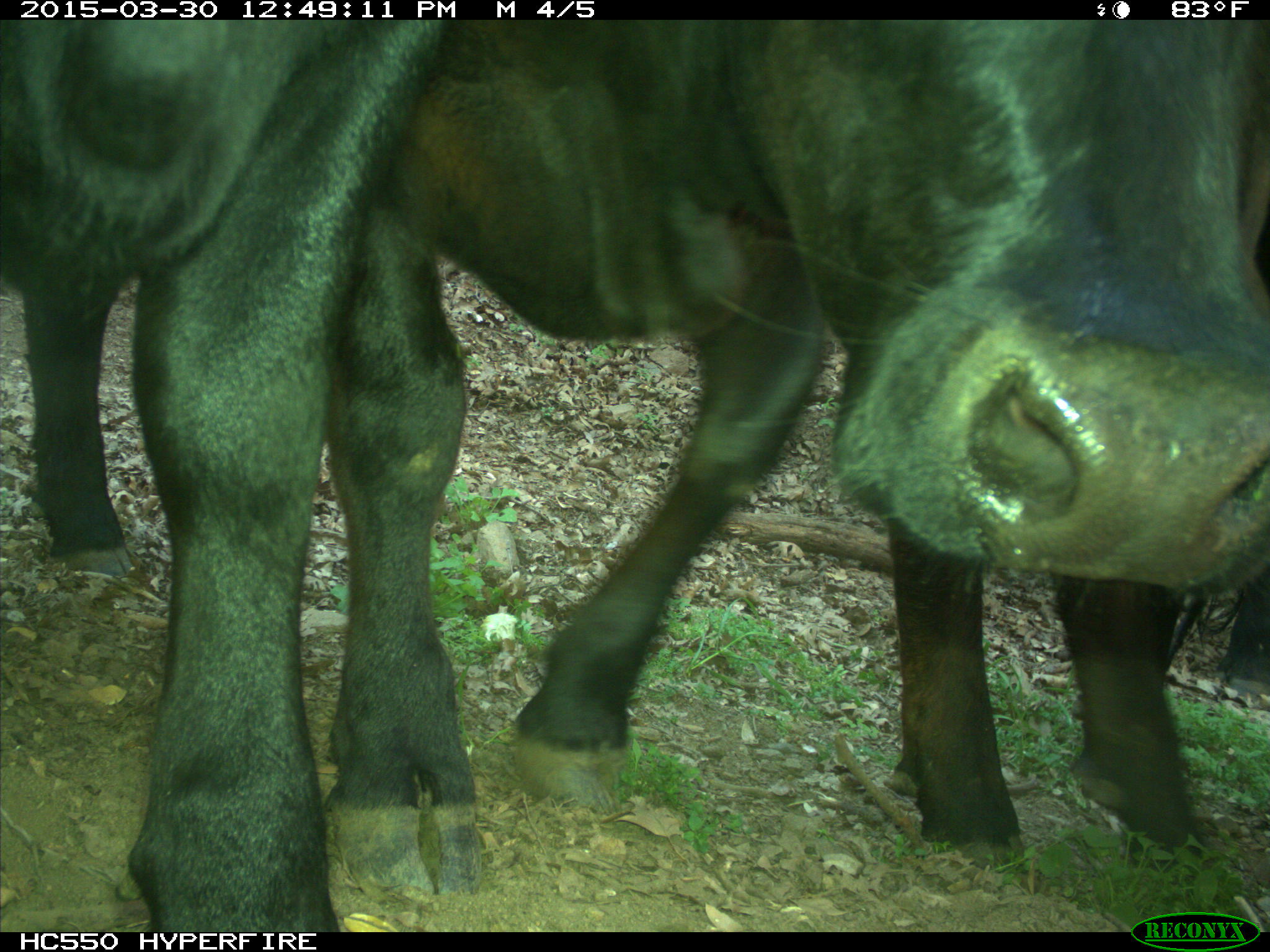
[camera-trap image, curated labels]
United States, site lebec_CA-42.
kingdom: Animalia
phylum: Chordata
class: Mammalia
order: Artiodactyla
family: Bovidae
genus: Bos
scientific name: Bos taurus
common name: domestic cow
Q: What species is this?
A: Bos taurus (domestic cow).